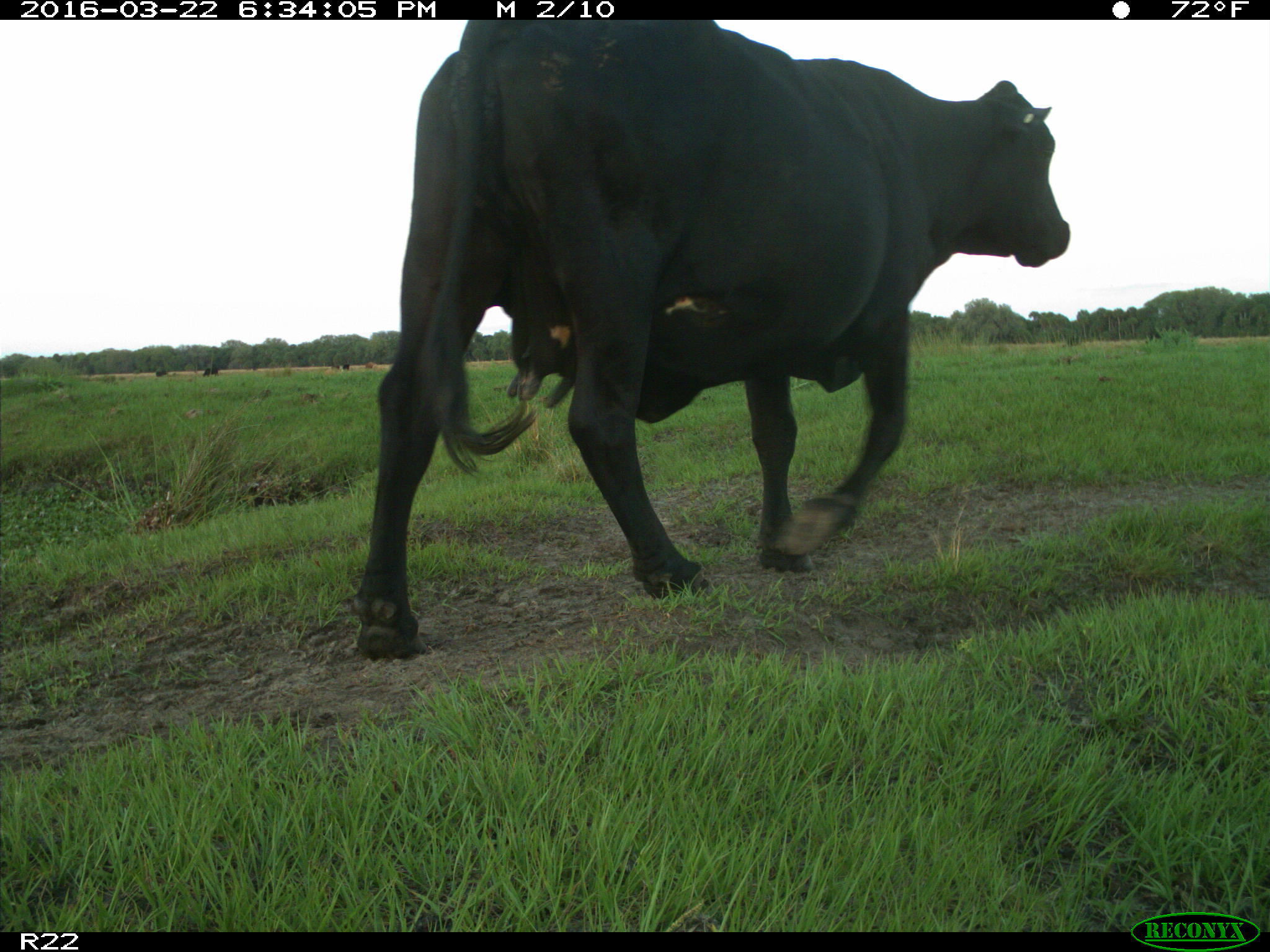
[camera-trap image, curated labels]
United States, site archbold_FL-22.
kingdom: Animalia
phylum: Chordata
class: Mammalia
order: Artiodactyla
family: Bovidae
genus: Bos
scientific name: Bos taurus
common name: domestic cow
Bos taurus (domestic cow).